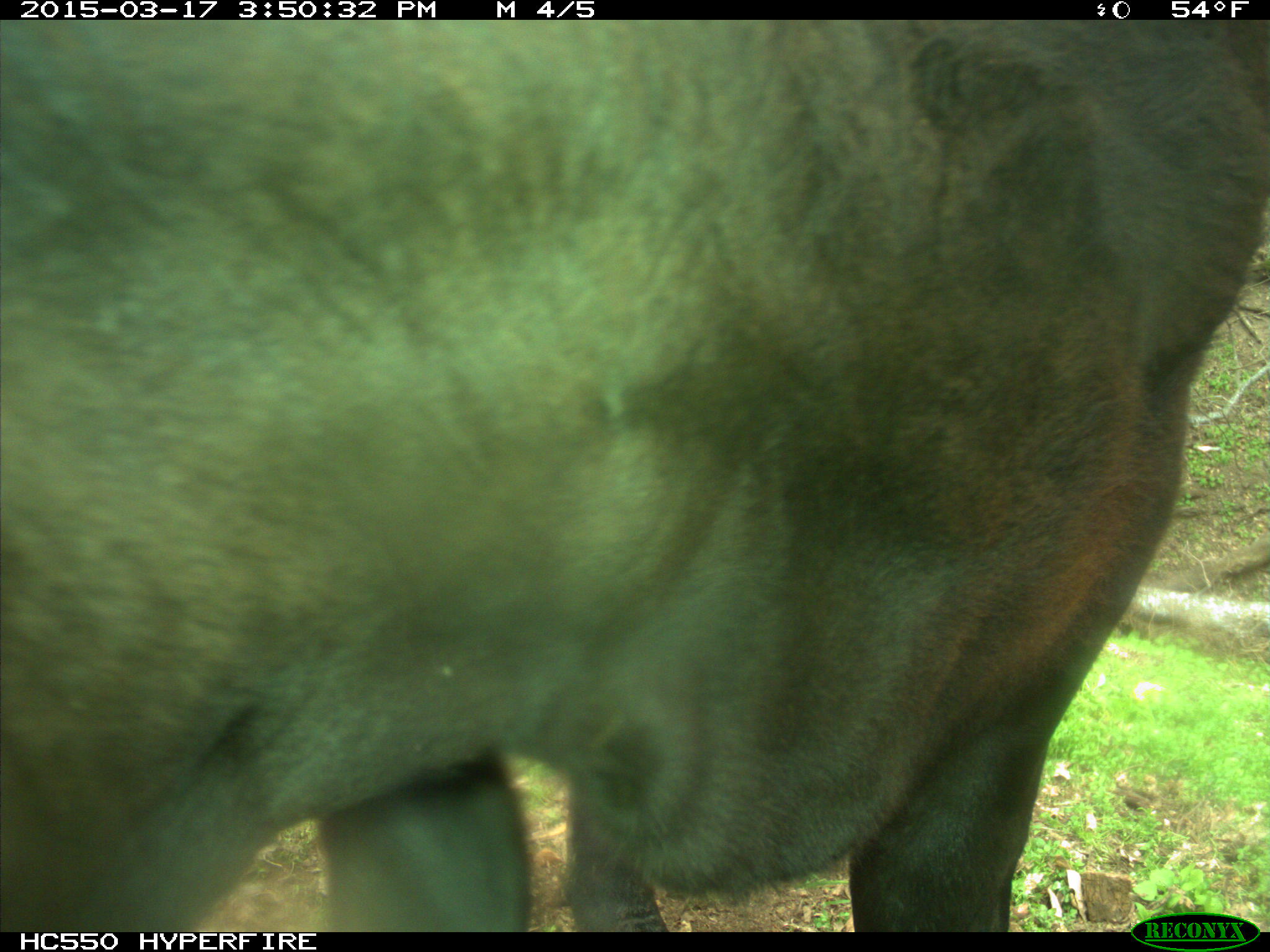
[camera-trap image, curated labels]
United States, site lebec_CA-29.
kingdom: Animalia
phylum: Chordata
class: Mammalia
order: Artiodactyla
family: Bovidae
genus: Bos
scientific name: Bos taurus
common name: domestic cow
Bos taurus (domestic cow).